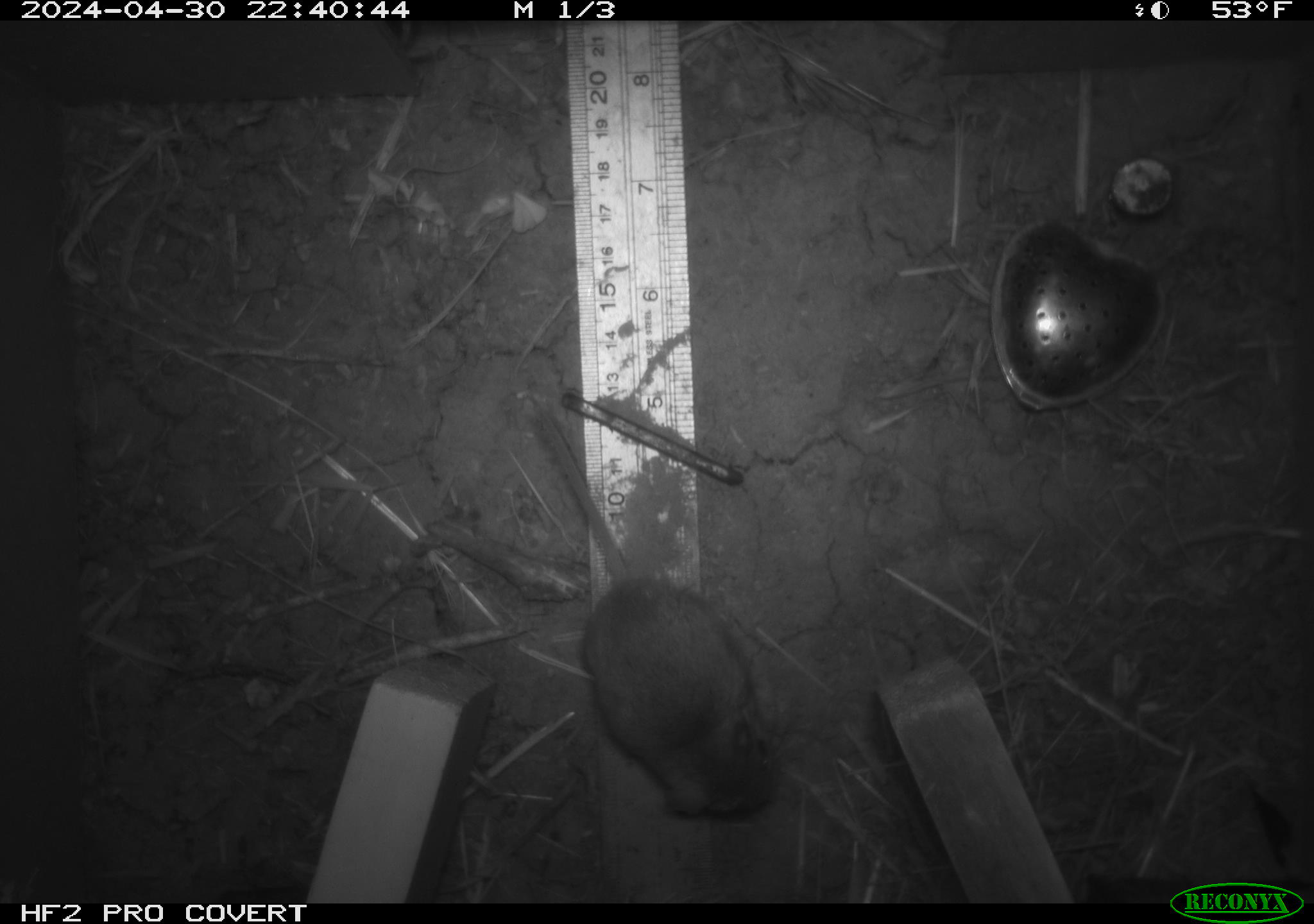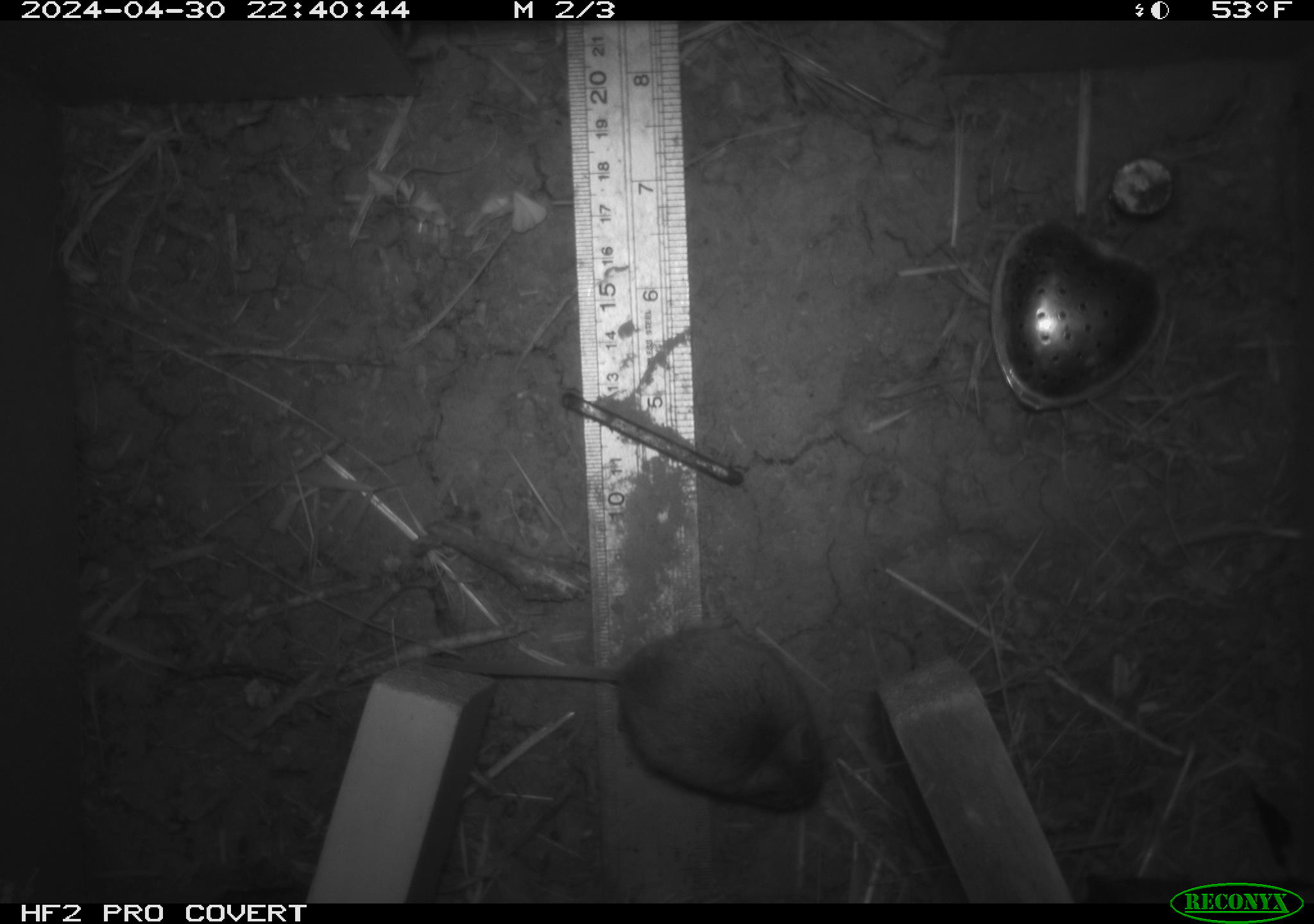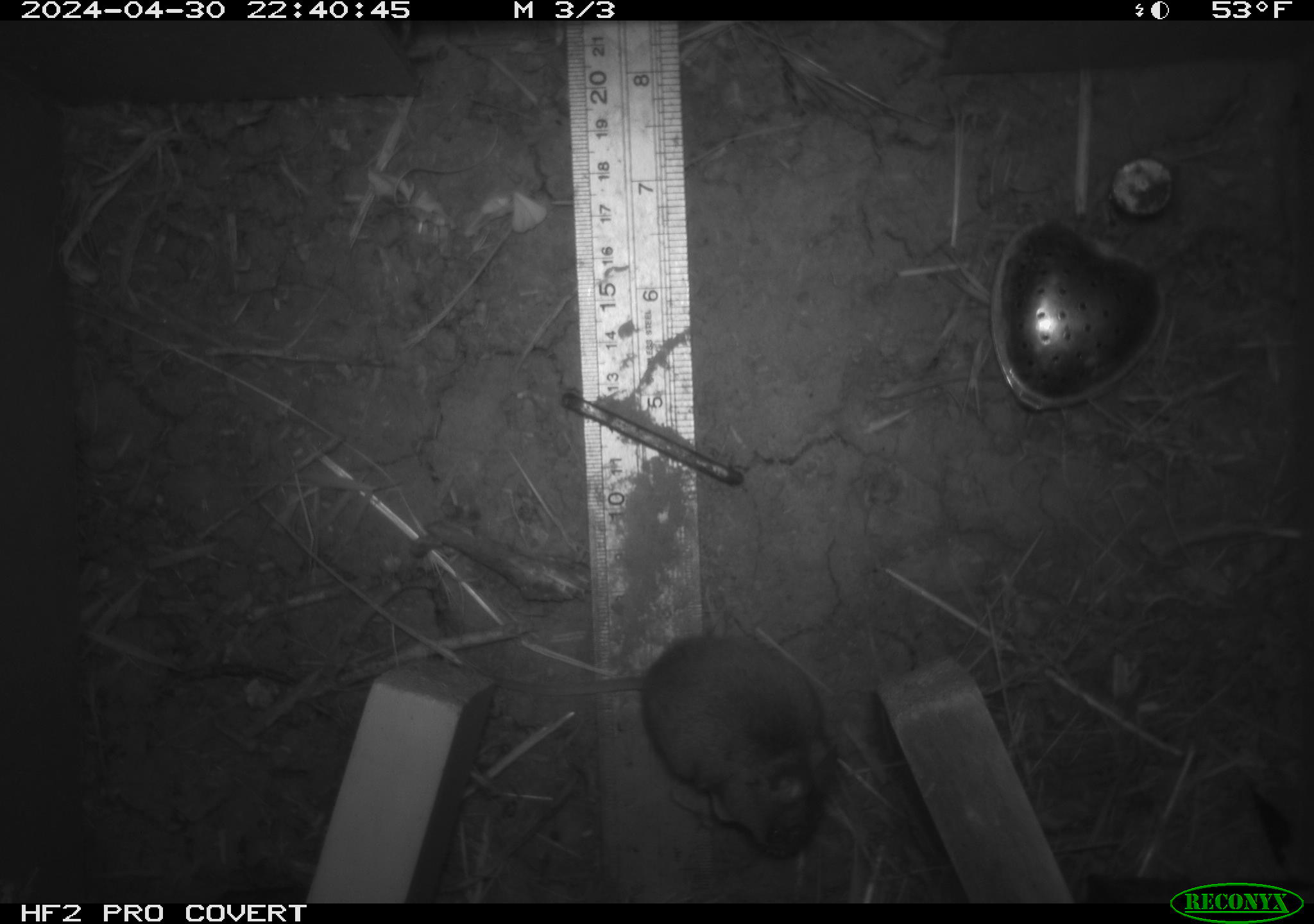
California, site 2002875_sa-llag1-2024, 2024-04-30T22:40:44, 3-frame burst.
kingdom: Animalia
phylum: Chordata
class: Mammalia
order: Rodentia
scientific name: Rodentia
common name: mouse species